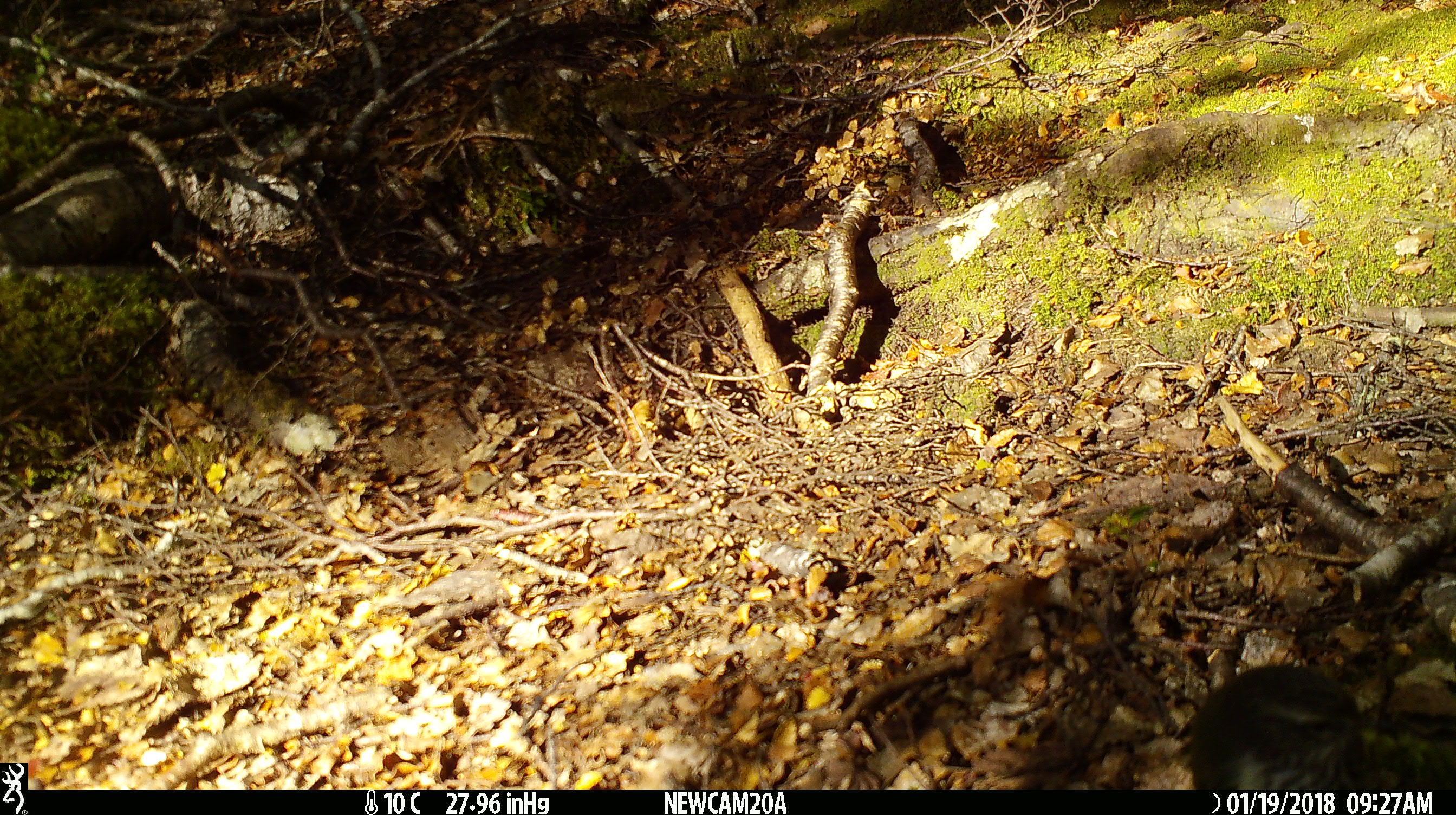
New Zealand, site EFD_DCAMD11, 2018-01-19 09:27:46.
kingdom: Animalia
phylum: Chordata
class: Aves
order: Passeriformes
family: Petroicidae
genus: Petroica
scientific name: Petroica australis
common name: new zealand robin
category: robin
Robin (new zealand robin) (Petroica australis).